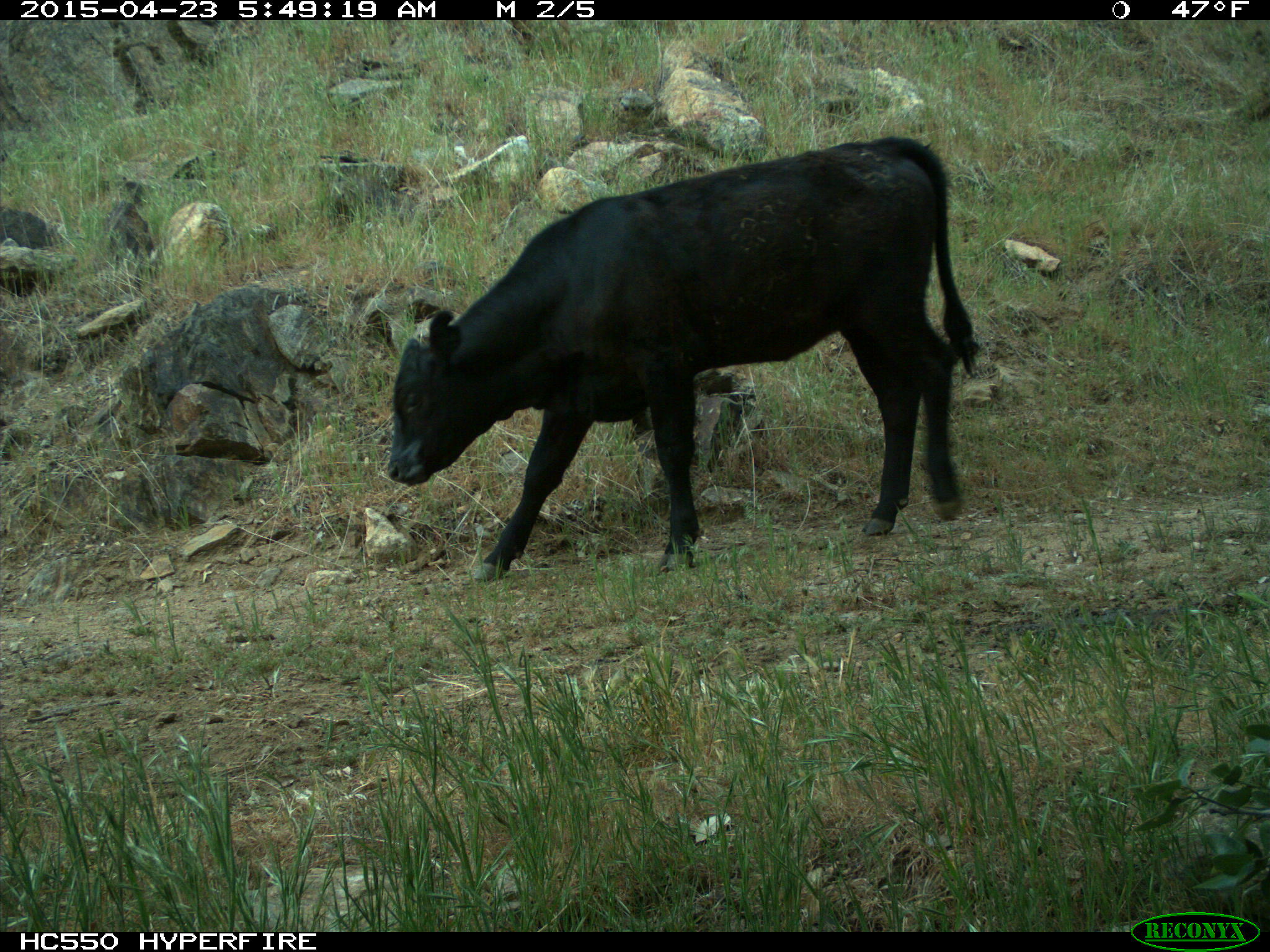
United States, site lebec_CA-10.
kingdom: Animalia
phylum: Chordata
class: Mammalia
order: Artiodactyla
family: Bovidae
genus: Bos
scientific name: Bos taurus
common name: domestic cow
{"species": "Bos taurus (domestic cow)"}